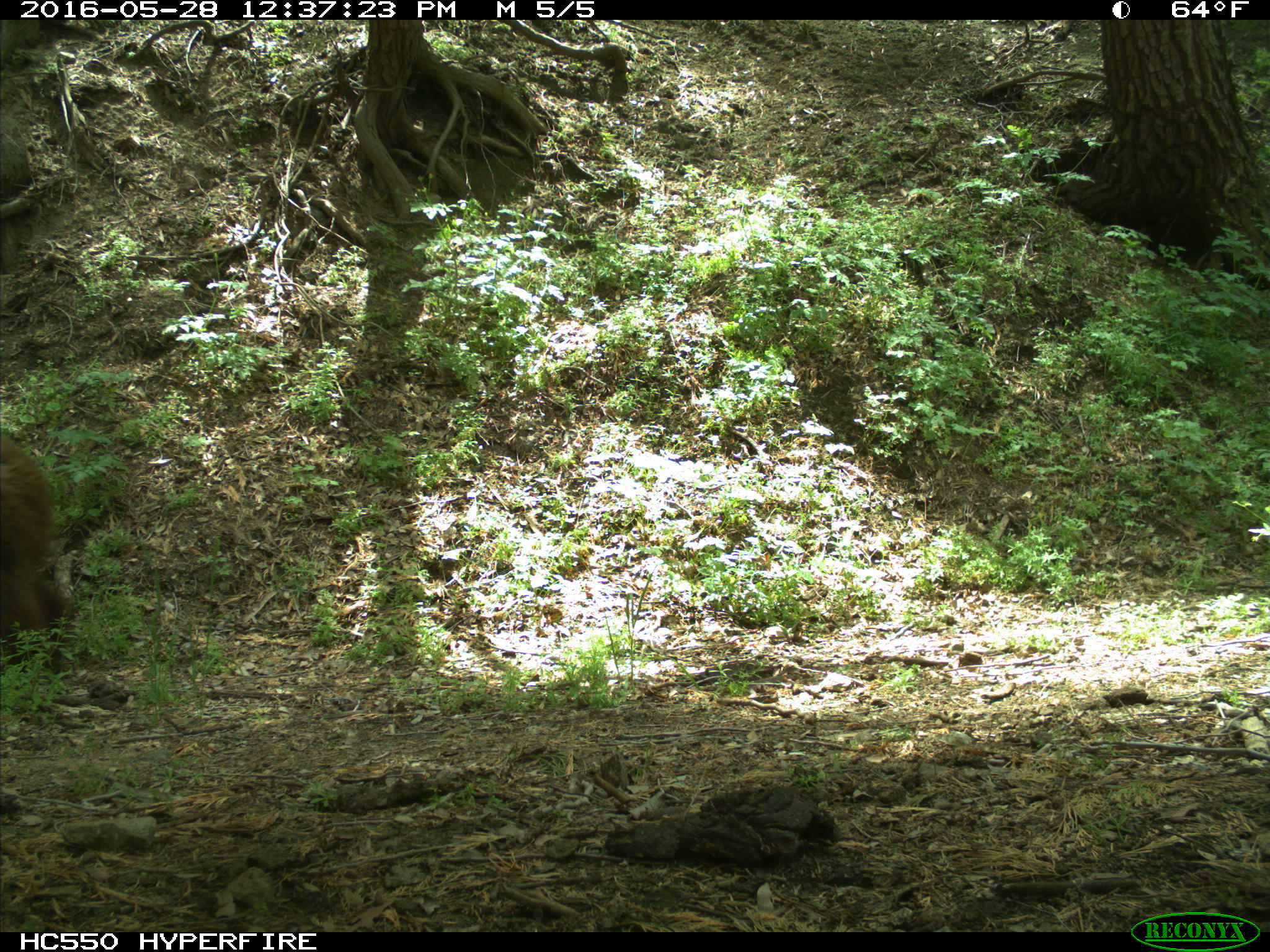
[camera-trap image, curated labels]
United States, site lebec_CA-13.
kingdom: Animalia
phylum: Chordata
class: Mammalia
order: Carnivora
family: Ursidae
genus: Ursus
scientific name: Ursus americanus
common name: american black bear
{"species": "Ursus americanus (american black bear)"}